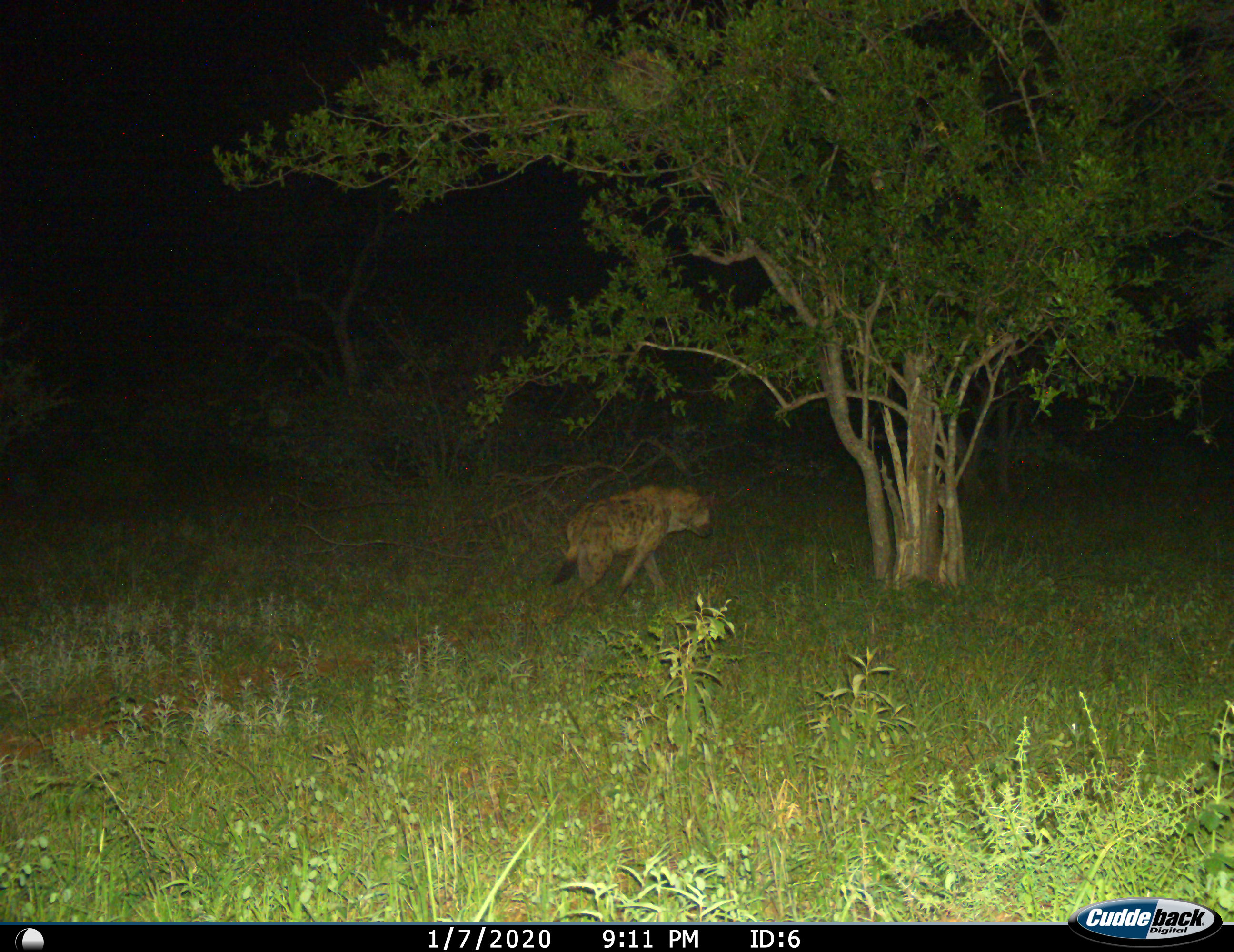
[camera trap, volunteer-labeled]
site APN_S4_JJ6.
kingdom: Animalia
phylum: Chordata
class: Mammalia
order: Carnivora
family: Hyaenidae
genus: Crocuta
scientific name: Crocuta crocuta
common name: spotted hyena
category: hyenaspotted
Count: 1.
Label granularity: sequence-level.